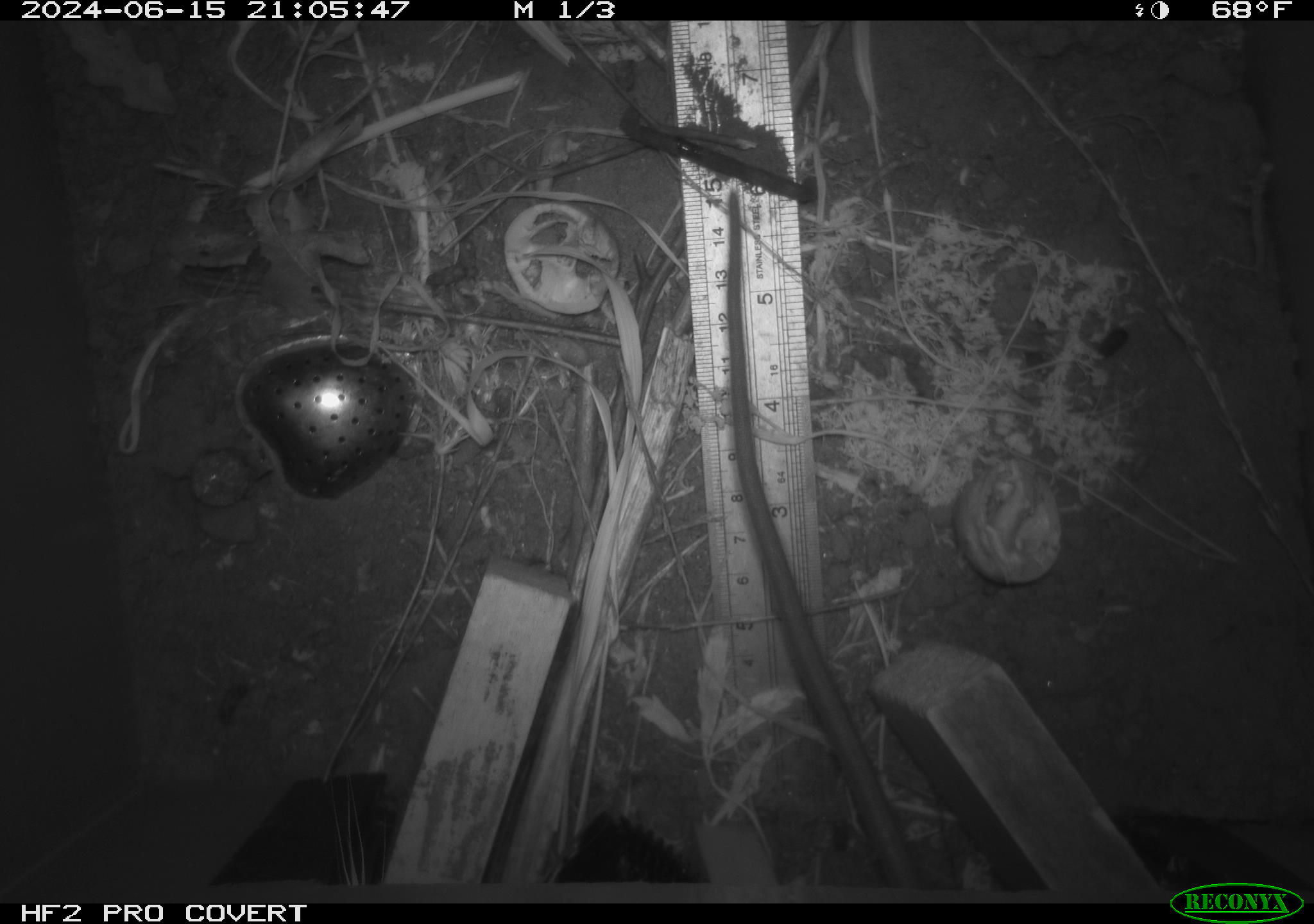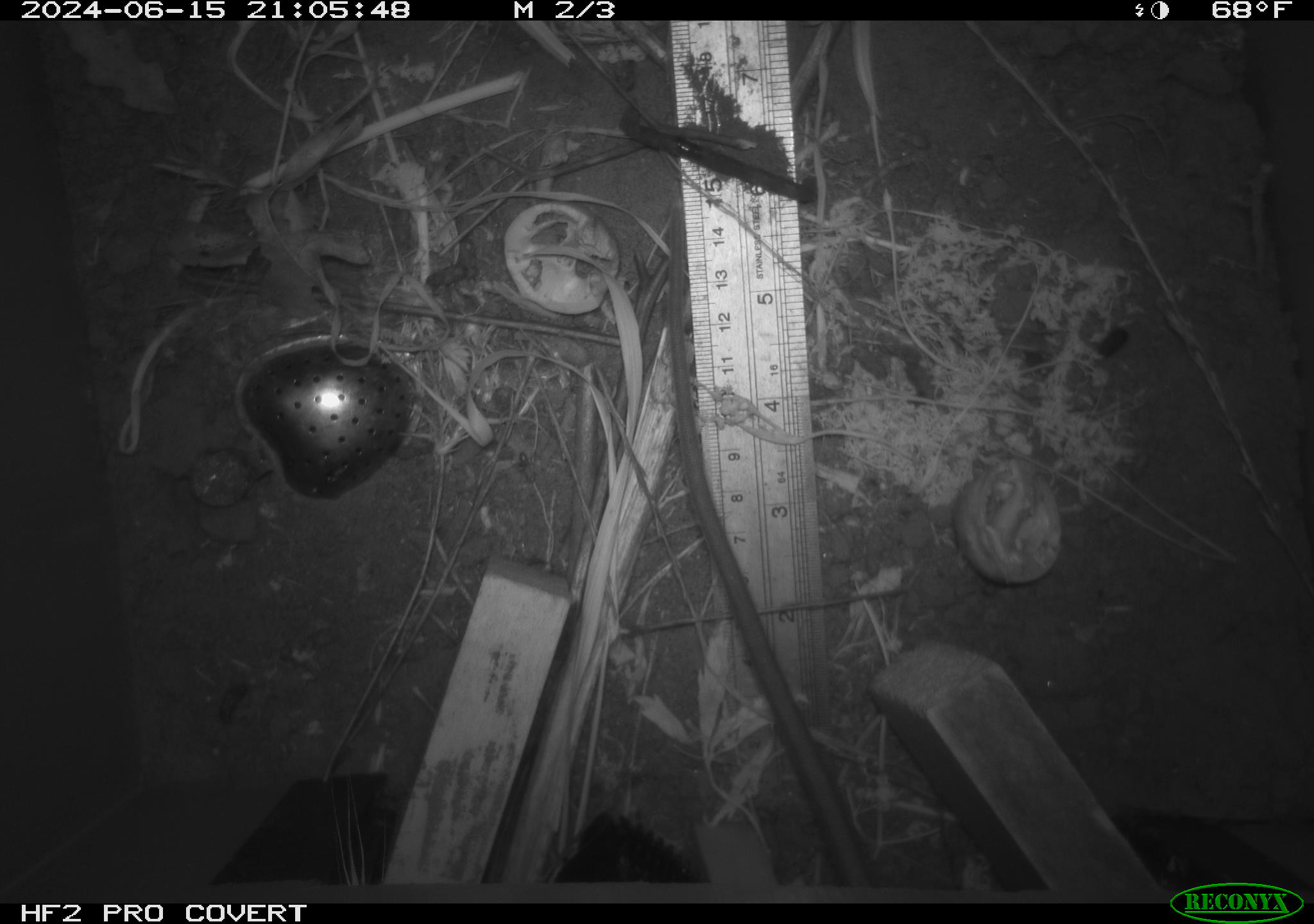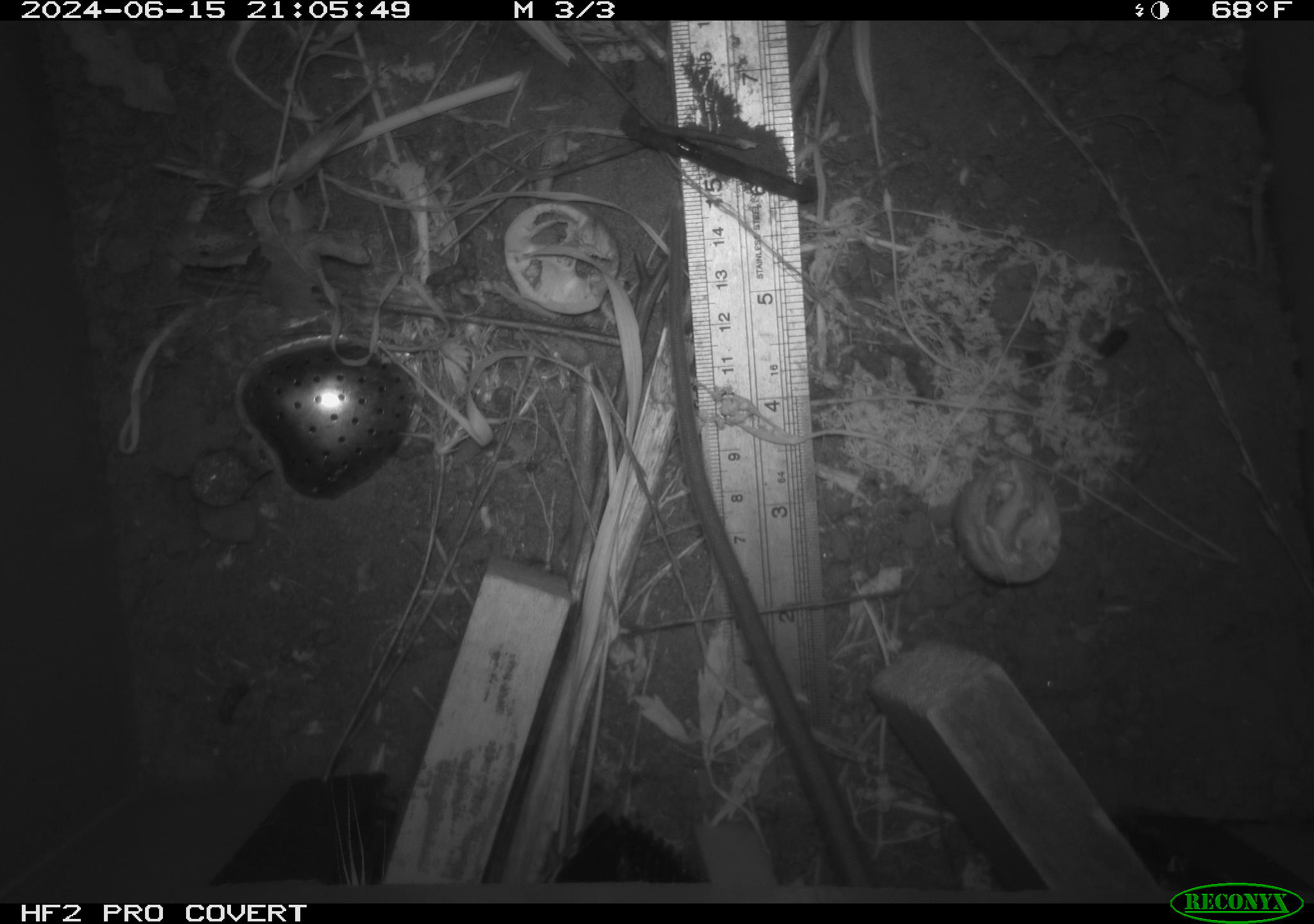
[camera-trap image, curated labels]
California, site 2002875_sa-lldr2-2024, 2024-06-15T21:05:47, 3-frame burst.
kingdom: Animalia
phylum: Chordata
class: Mammalia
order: Rodentia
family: Muridae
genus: Rattus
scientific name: Rattus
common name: rat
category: rattus species